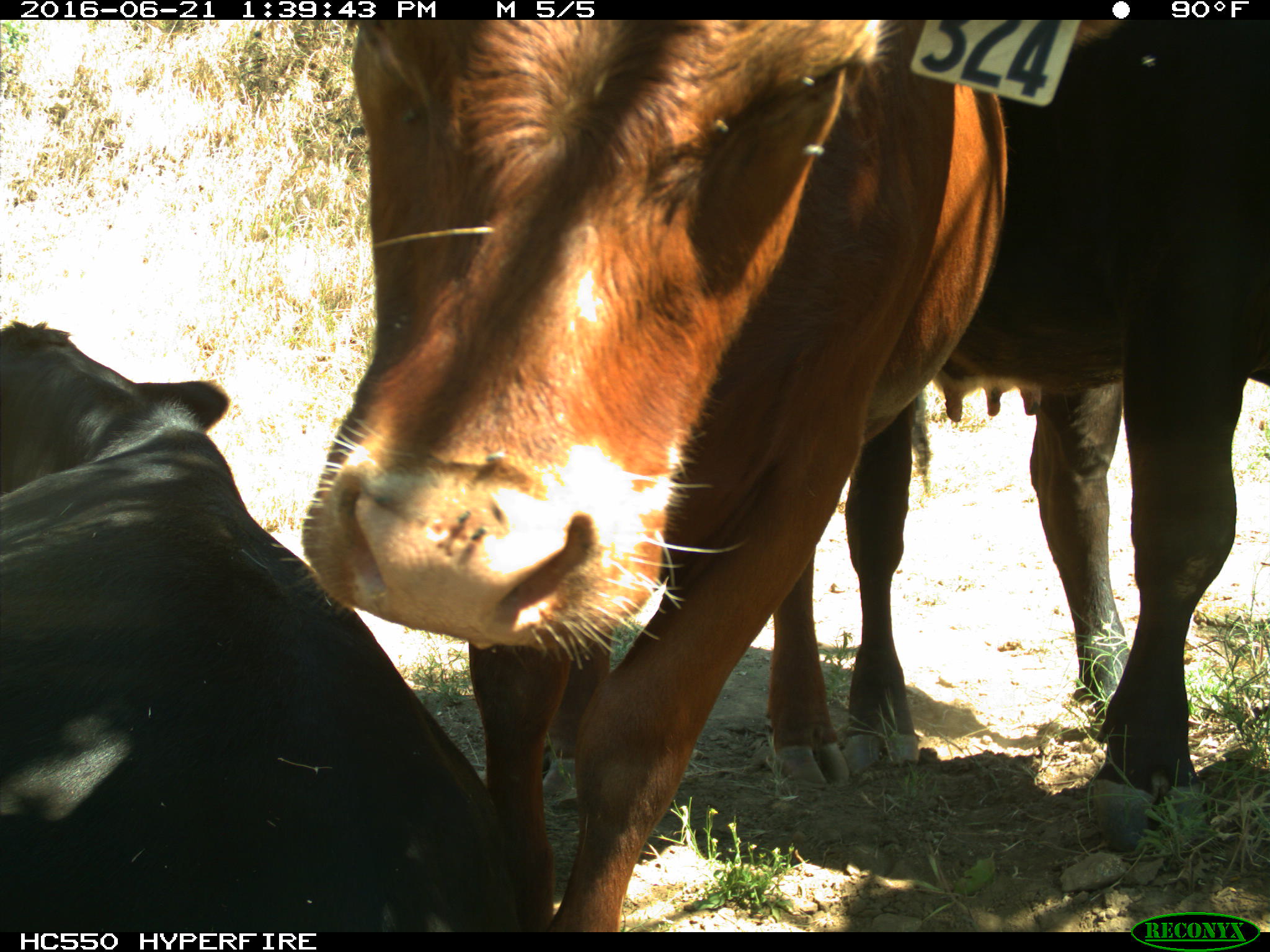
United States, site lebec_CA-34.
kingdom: Animalia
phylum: Chordata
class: Mammalia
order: Artiodactyla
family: Bovidae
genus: Bos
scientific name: Bos taurus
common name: domestic cow